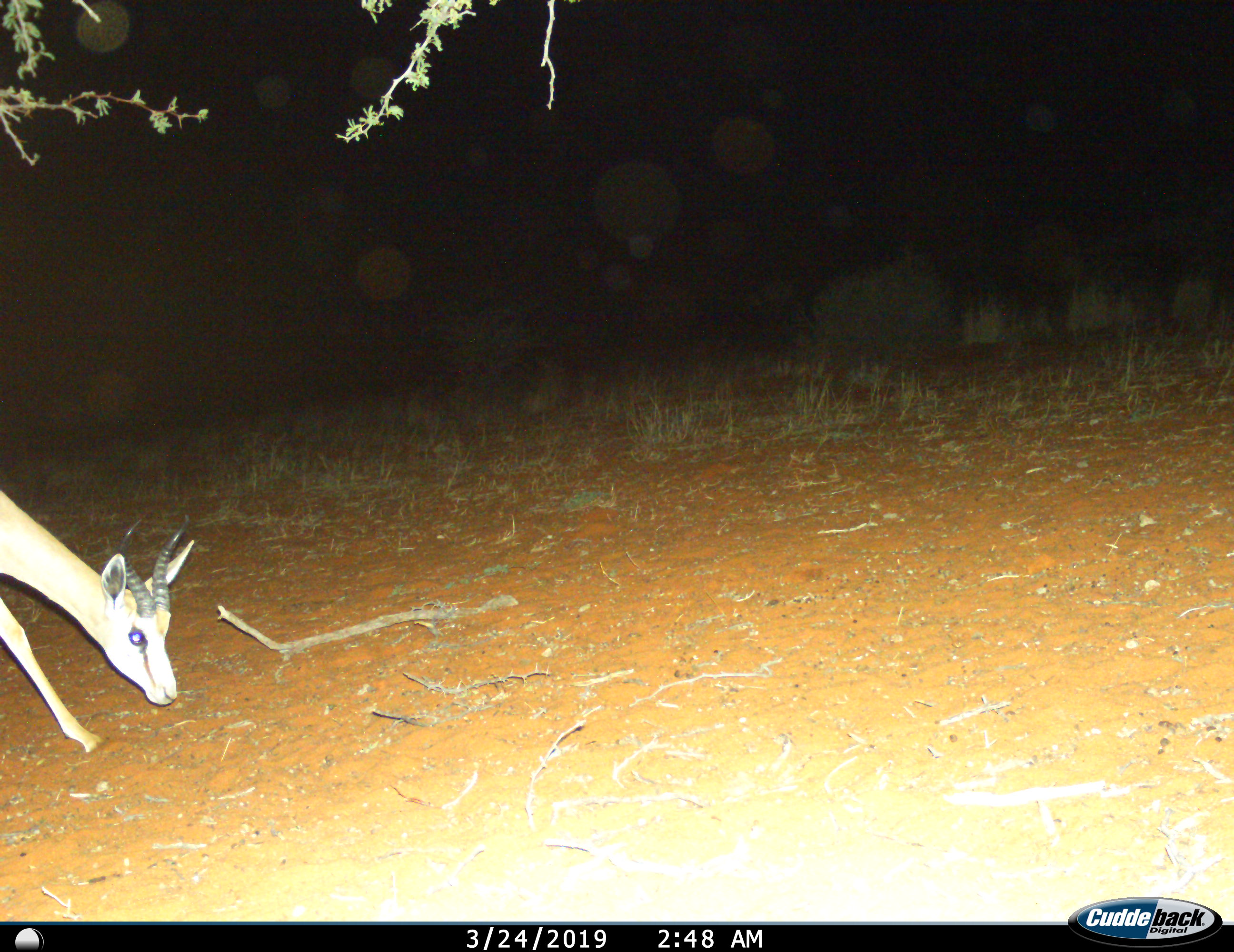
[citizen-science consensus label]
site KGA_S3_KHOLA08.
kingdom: Animalia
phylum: Chordata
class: Mammalia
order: Artiodactyla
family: Bovidae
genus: Antidorcas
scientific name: Antidorcas marsupialis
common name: springbok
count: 1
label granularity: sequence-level